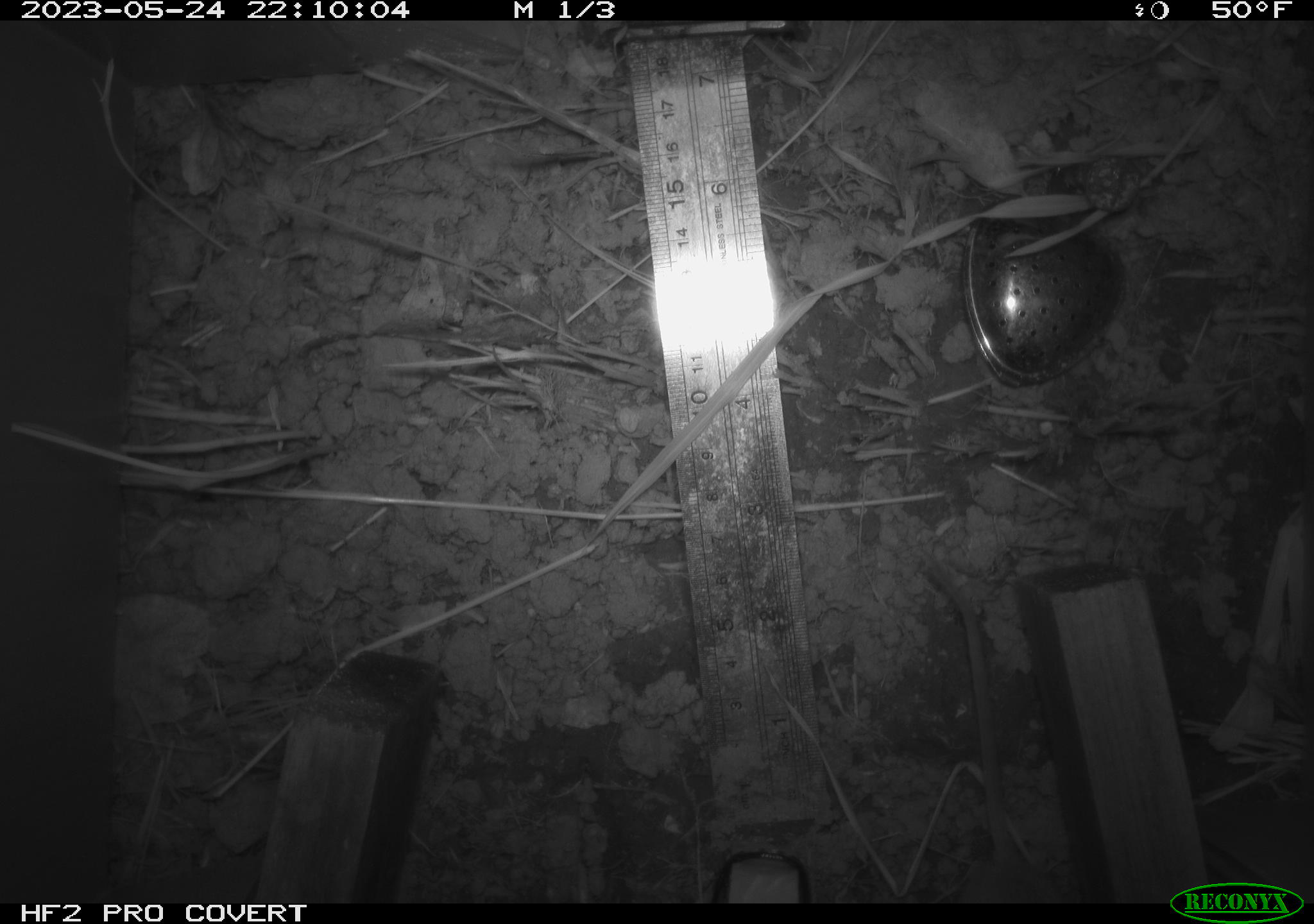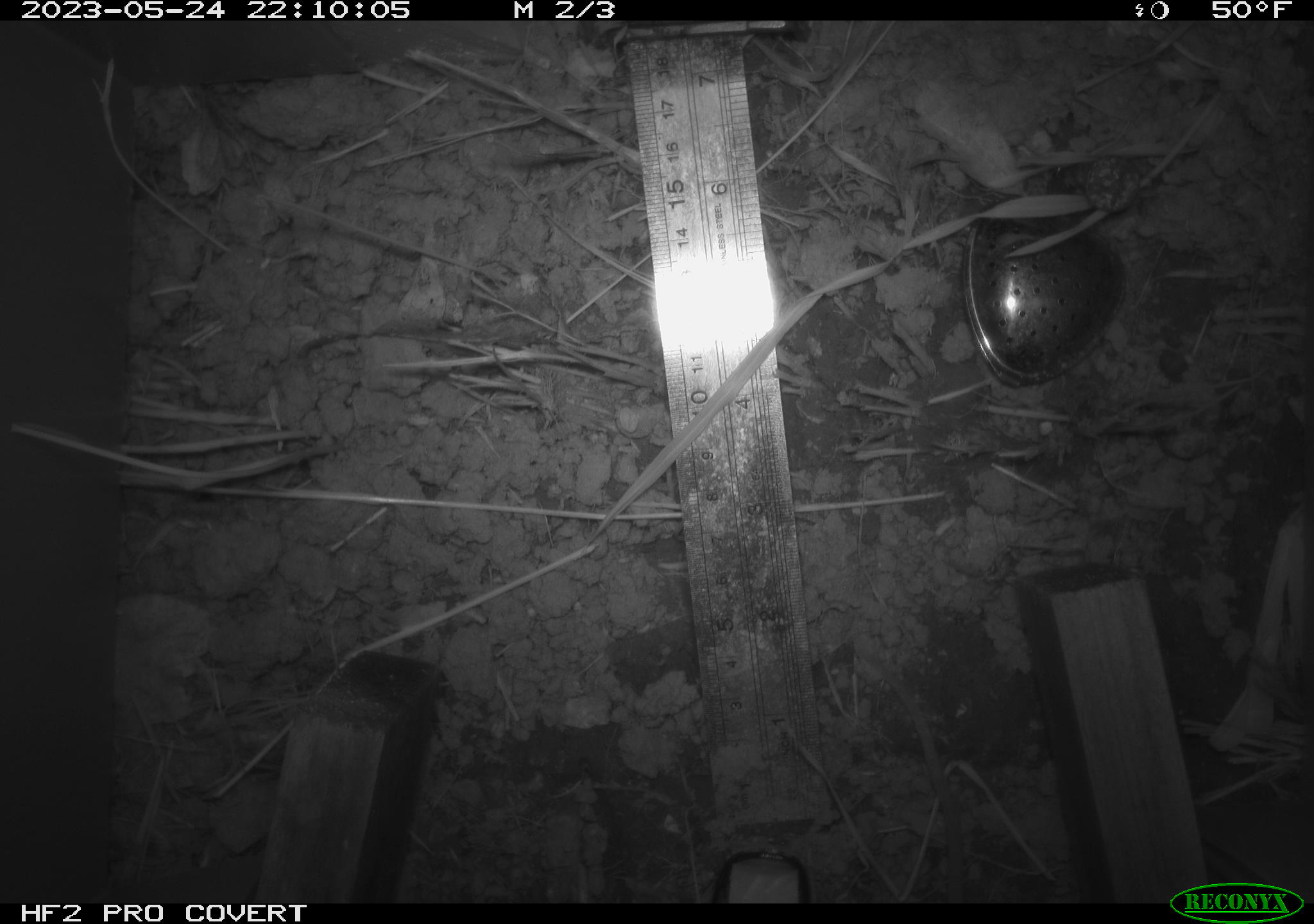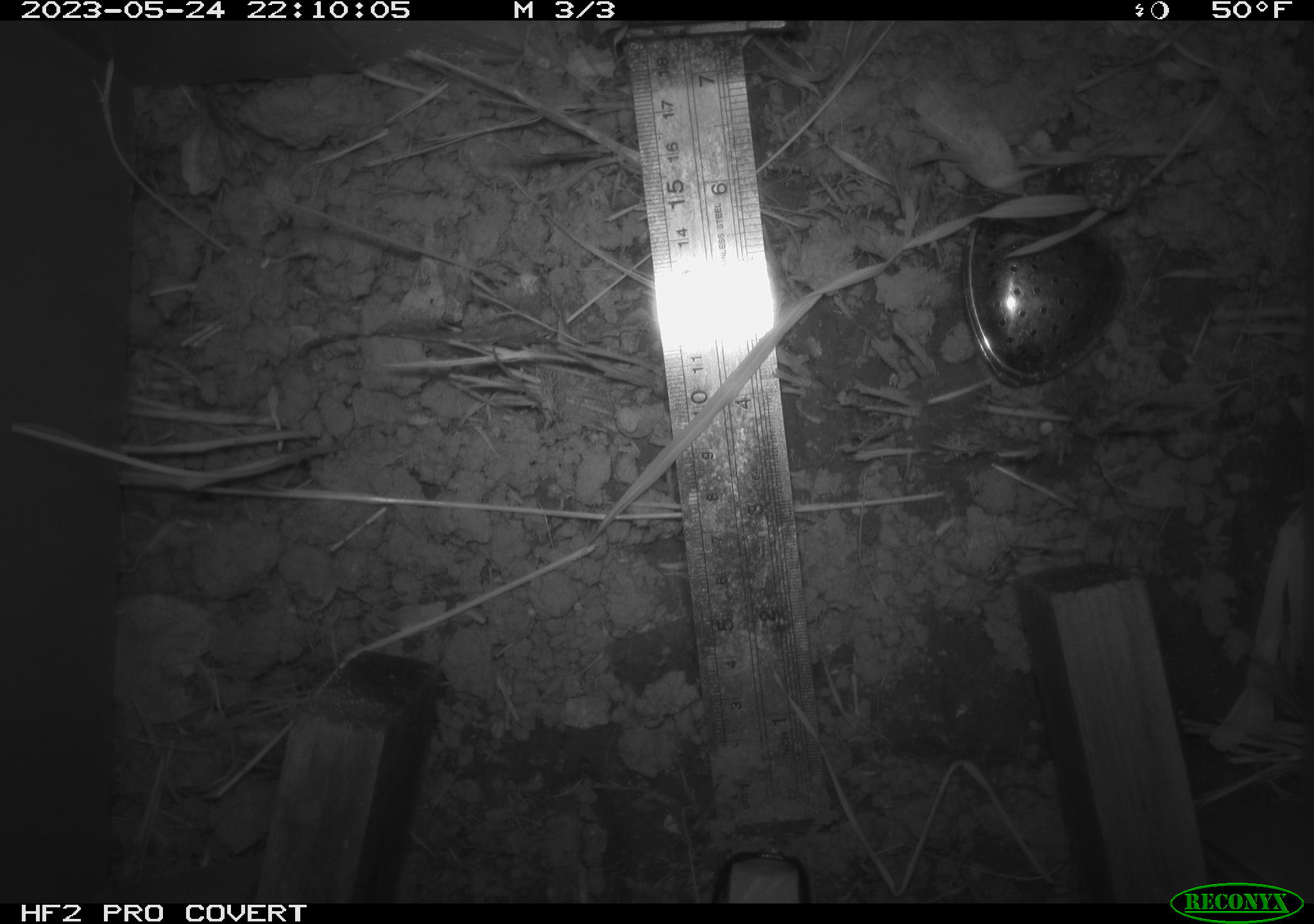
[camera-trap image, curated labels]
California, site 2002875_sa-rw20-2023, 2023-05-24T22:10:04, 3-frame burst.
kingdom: Animalia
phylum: Chordata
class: Mammalia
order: Rodentia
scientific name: Rodentia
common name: rodent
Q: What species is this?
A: Rodent (Rodentia).